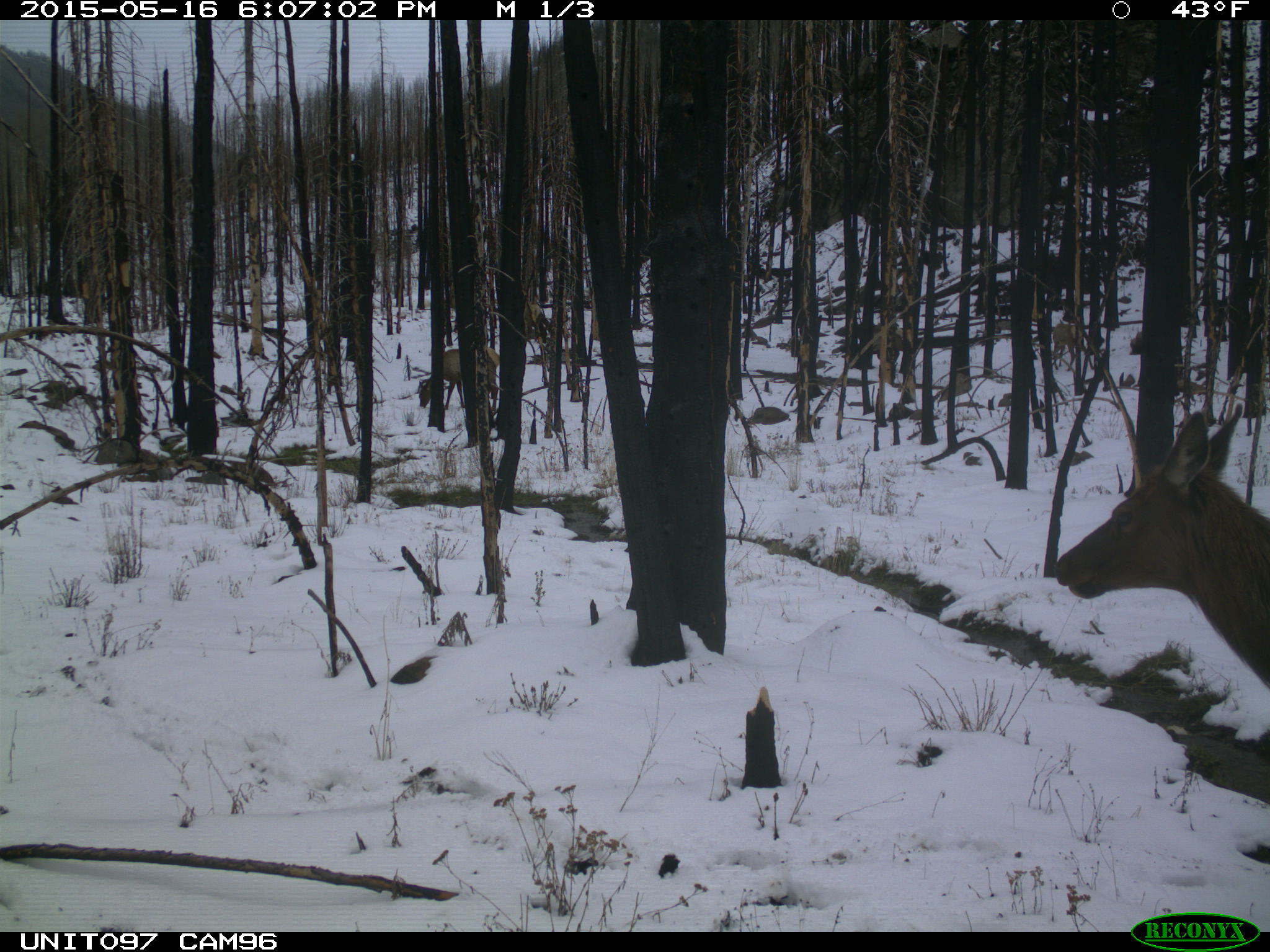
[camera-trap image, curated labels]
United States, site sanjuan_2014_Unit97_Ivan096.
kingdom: Animalia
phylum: Chordata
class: Mammalia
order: Artiodactyla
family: Cervidae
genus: Cervus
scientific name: Cervus elaphus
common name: red deer